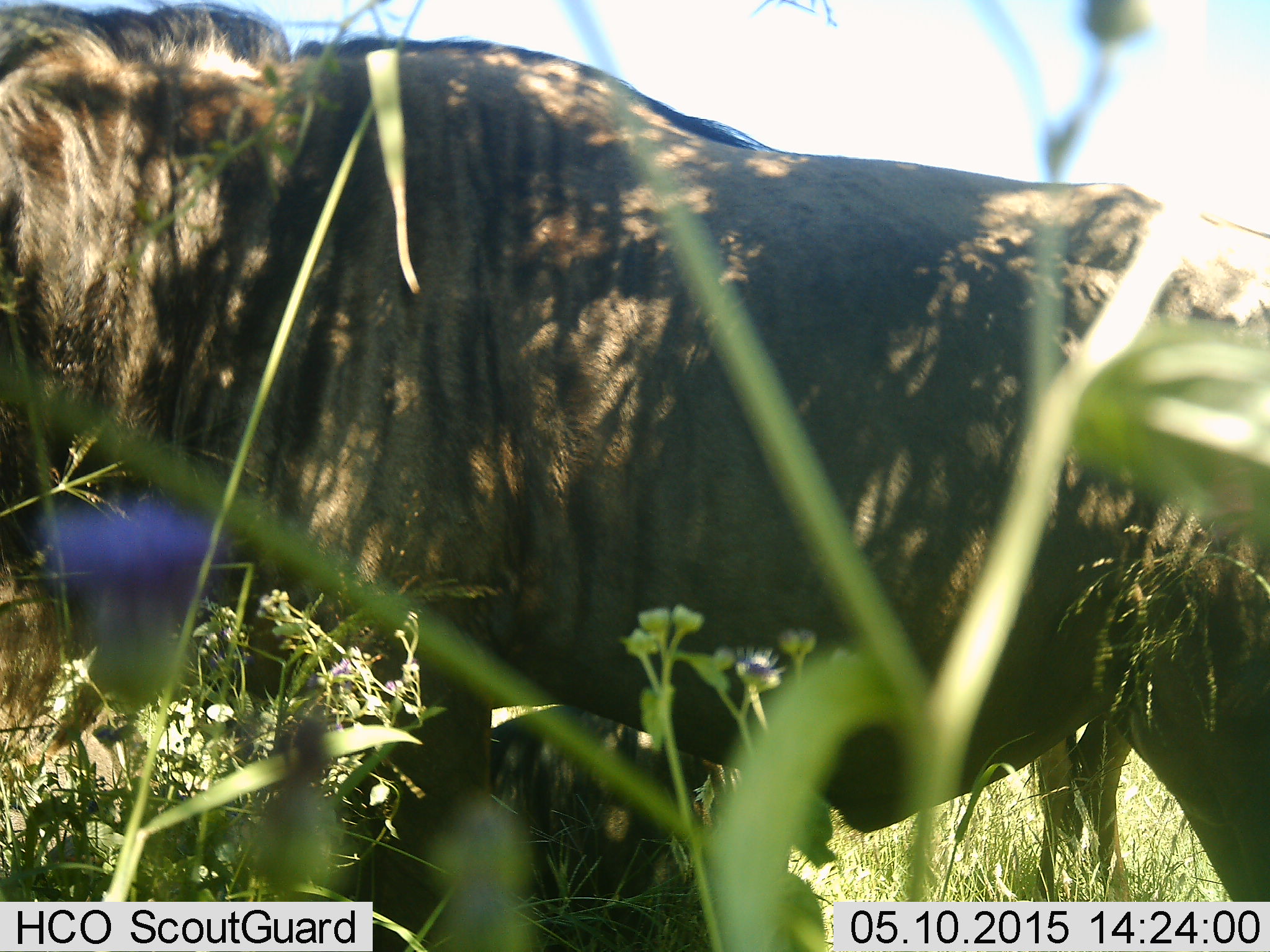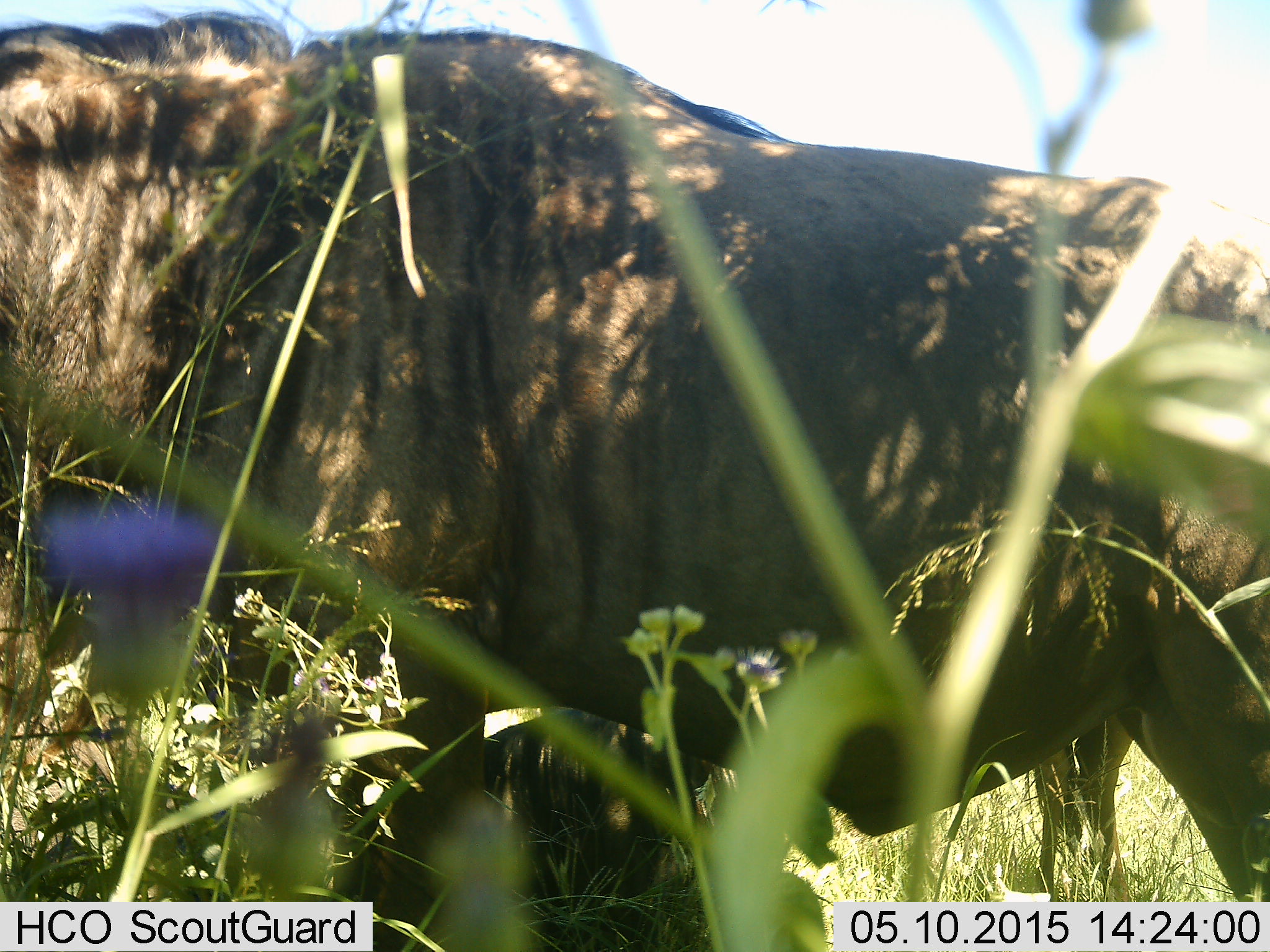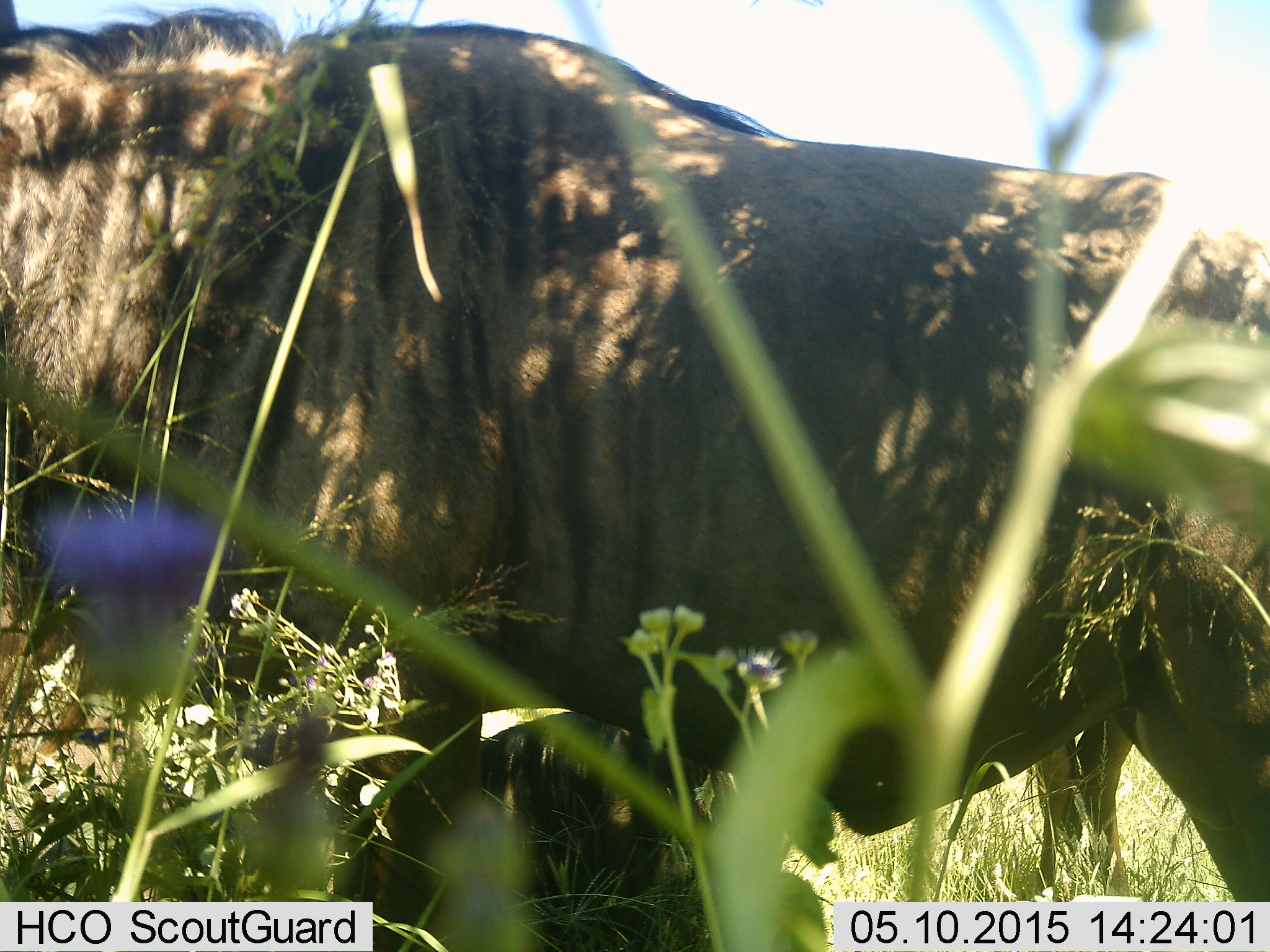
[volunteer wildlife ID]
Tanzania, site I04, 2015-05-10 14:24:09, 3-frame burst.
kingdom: Animalia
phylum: Chordata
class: Mammalia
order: Artiodactyla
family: Bovidae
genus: Connochaetes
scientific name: Connochaetes taurinus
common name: blue wildebeest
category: wildebeest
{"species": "wildebeest (blue wildebeest) (Connochaetes taurinus)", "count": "2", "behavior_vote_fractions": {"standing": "70%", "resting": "0%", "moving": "20%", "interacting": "0%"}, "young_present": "10%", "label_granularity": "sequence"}